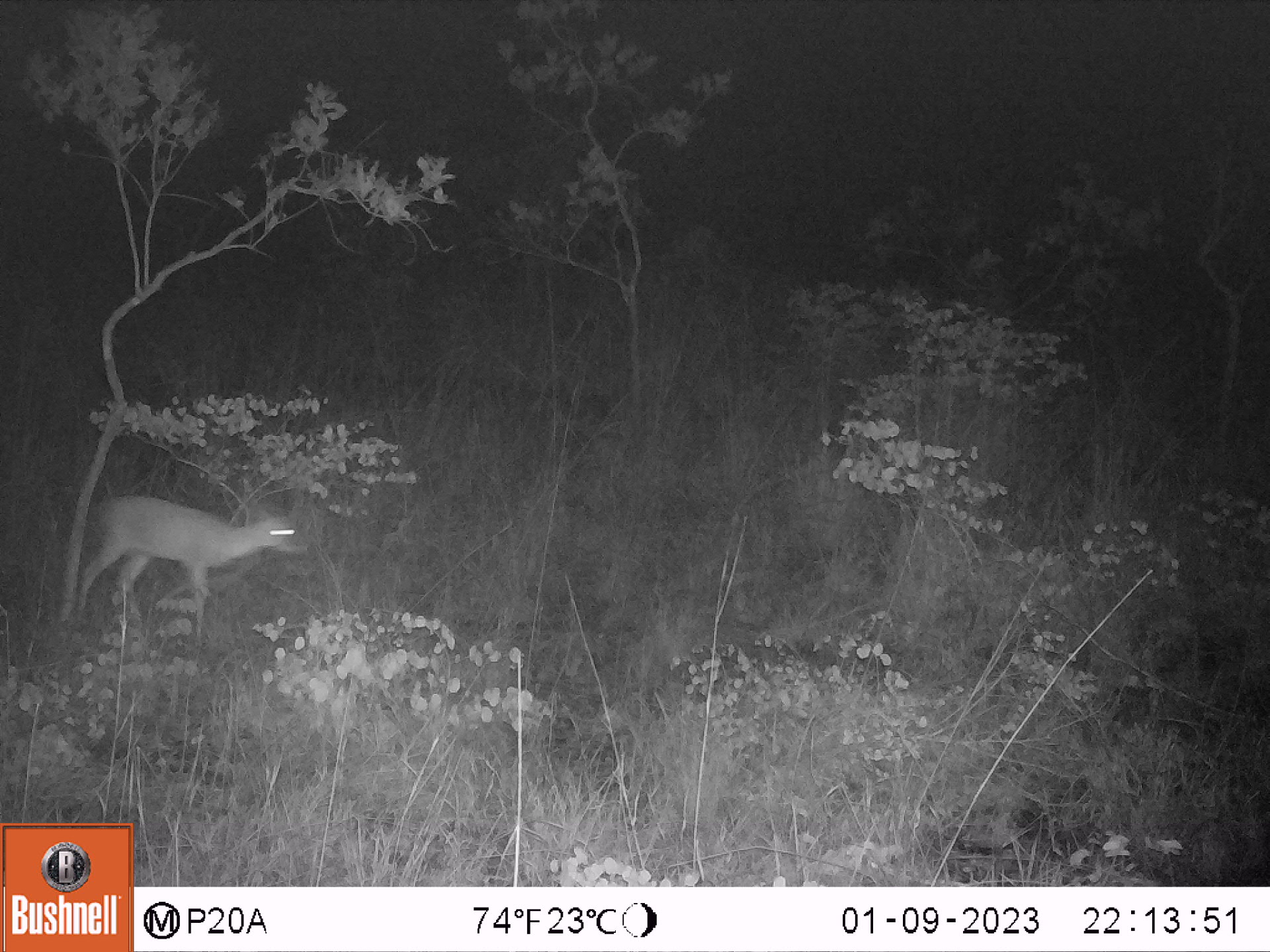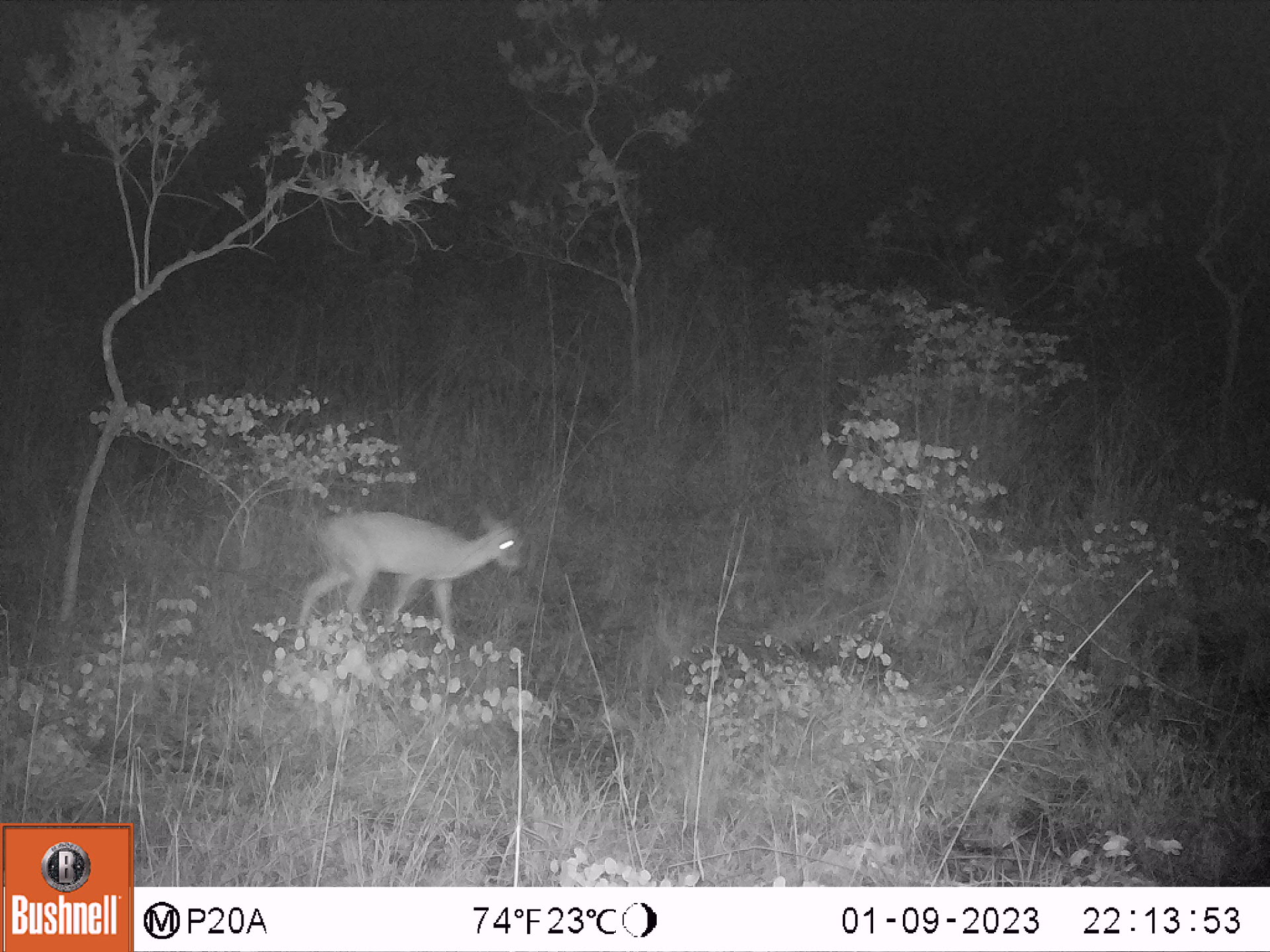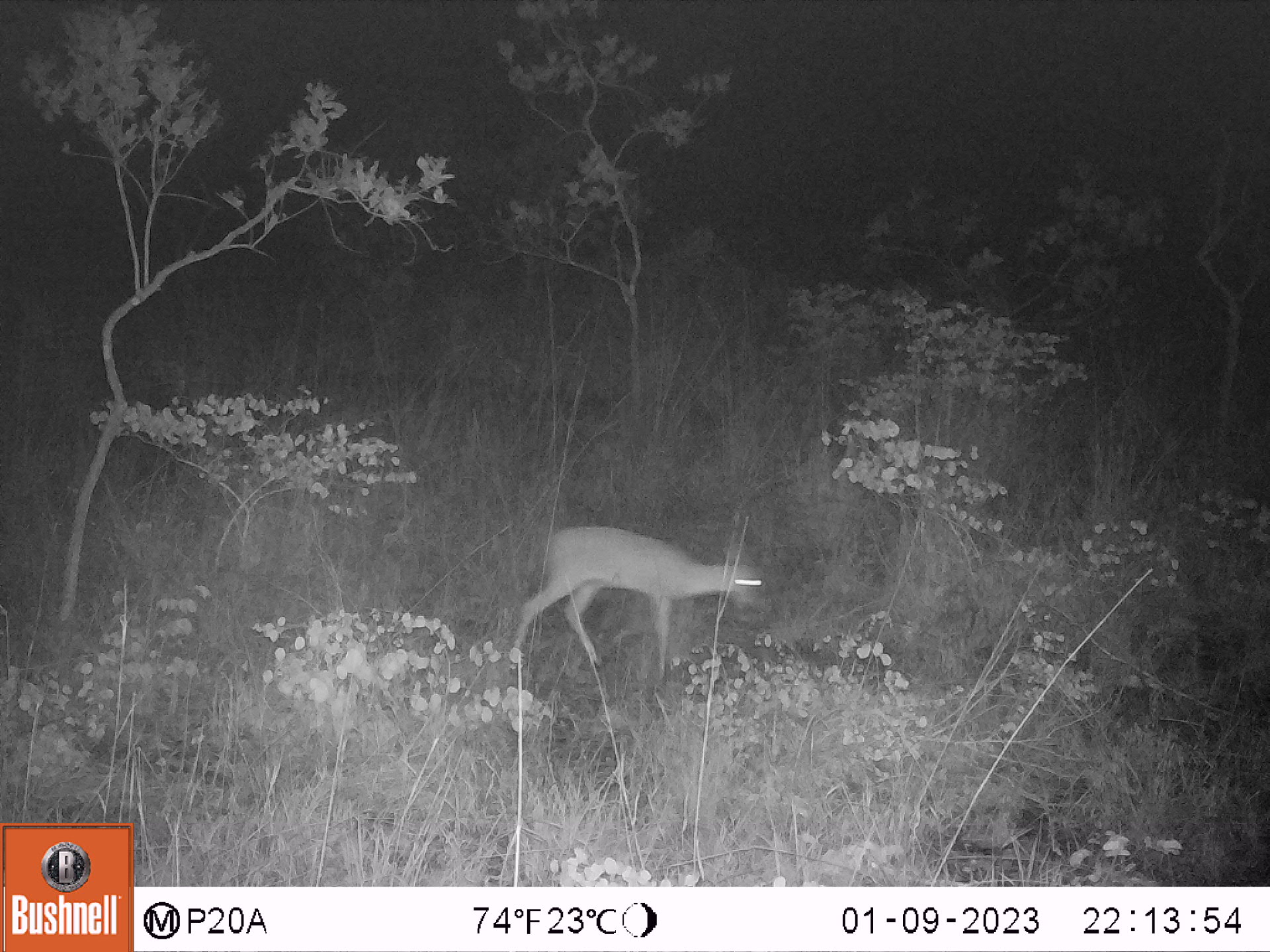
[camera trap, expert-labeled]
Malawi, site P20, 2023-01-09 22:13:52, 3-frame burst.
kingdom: Animalia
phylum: Chordata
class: Mammalia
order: Artiodactyla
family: Bovidae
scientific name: Antilopinae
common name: small antelope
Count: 1.